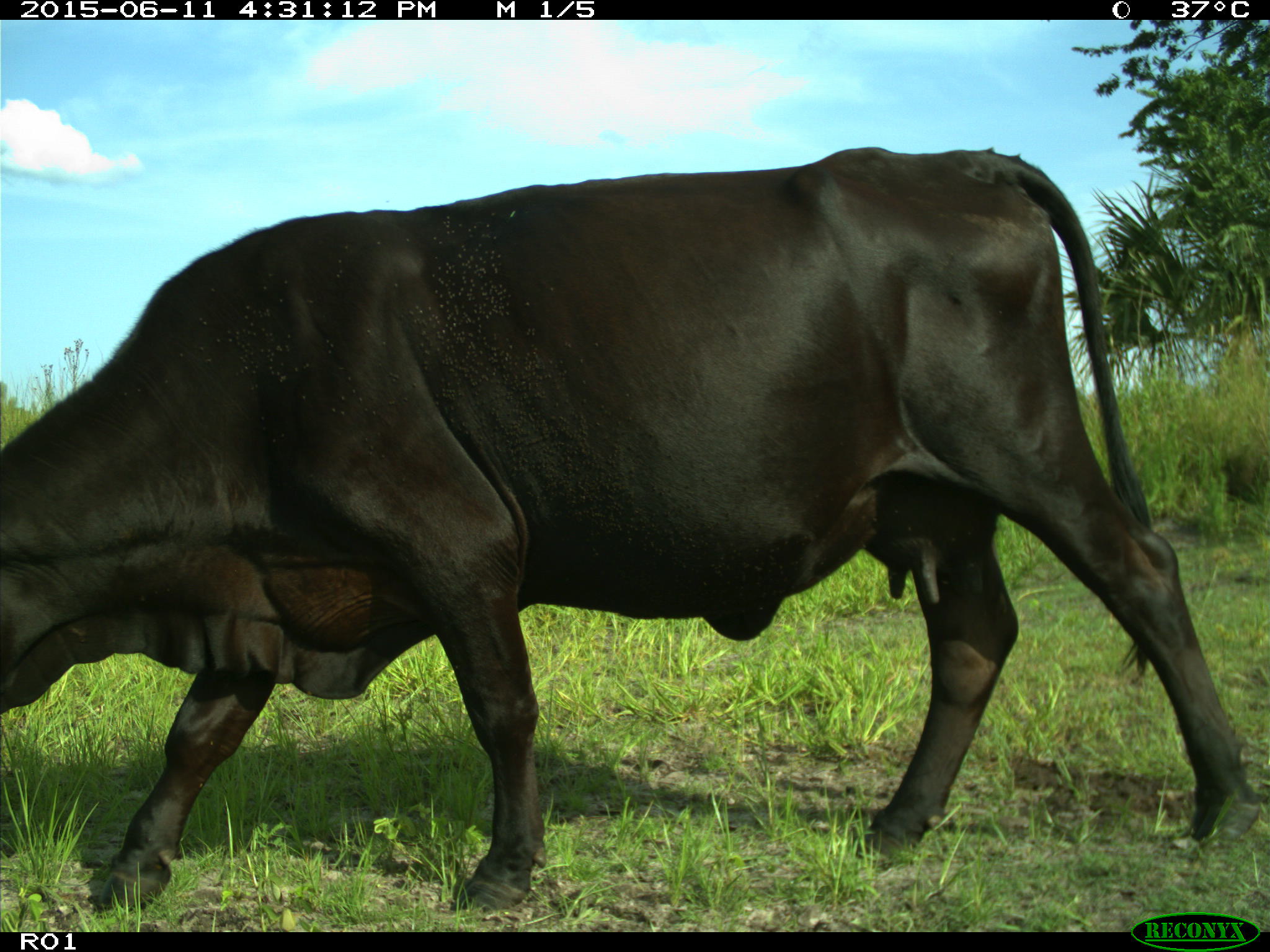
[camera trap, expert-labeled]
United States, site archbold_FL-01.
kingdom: Animalia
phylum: Chordata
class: Mammalia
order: Artiodactyla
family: Bovidae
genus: Bos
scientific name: Bos taurus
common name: domestic cow